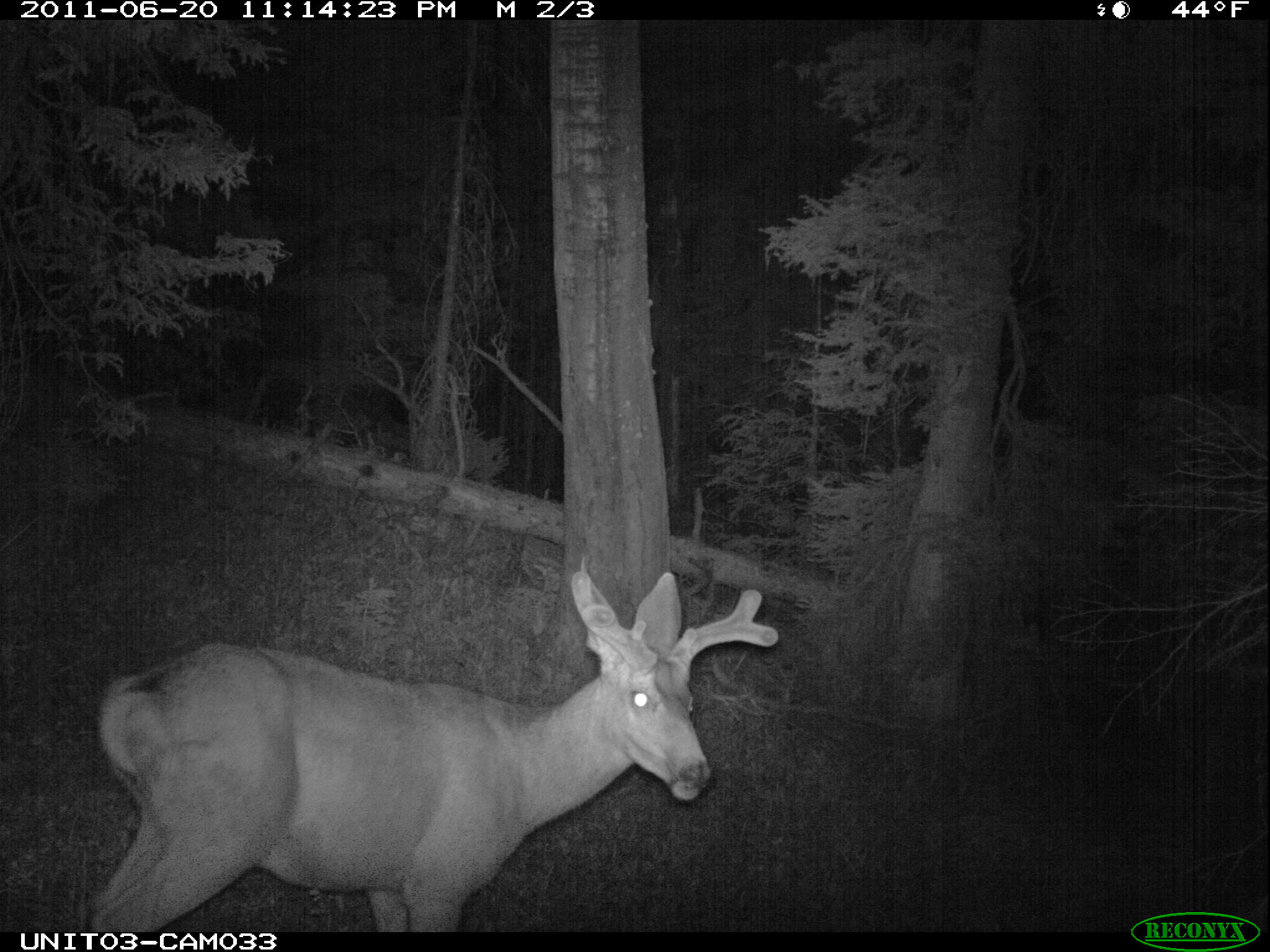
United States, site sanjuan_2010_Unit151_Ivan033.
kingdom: Animalia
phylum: Chordata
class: Mammalia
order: Artiodactyla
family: Cervidae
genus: Odocoileus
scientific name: Odocoileus hemionus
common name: mule deer